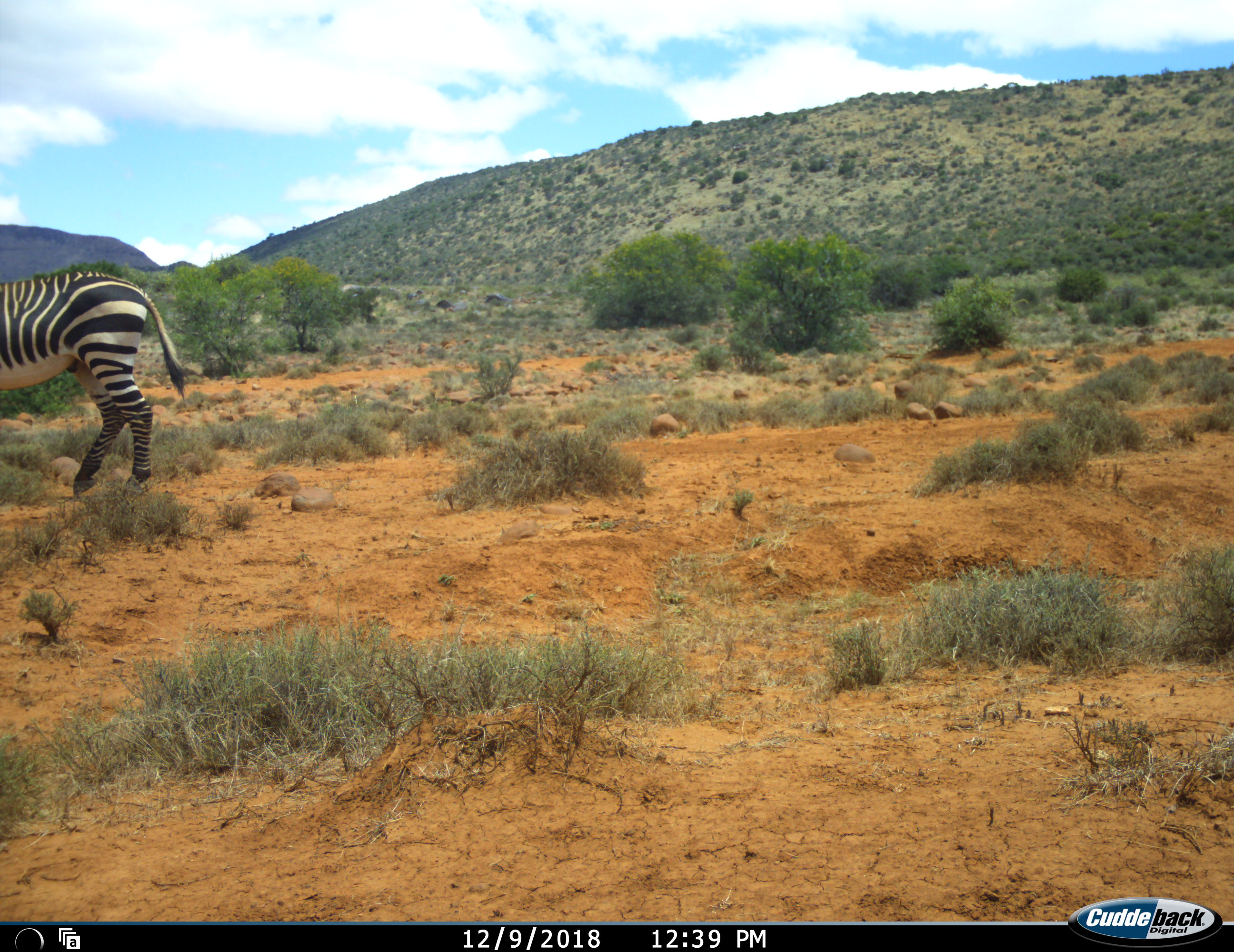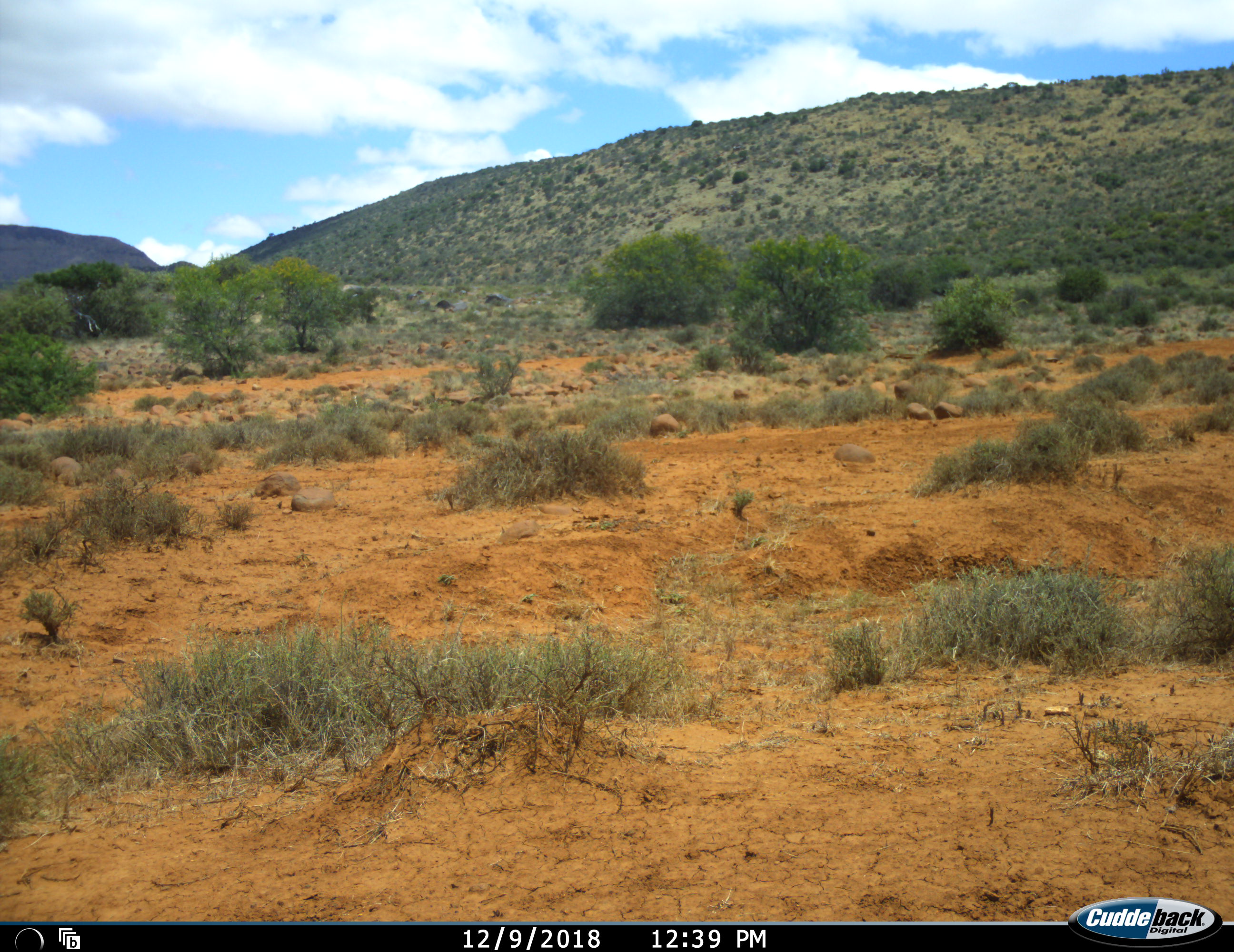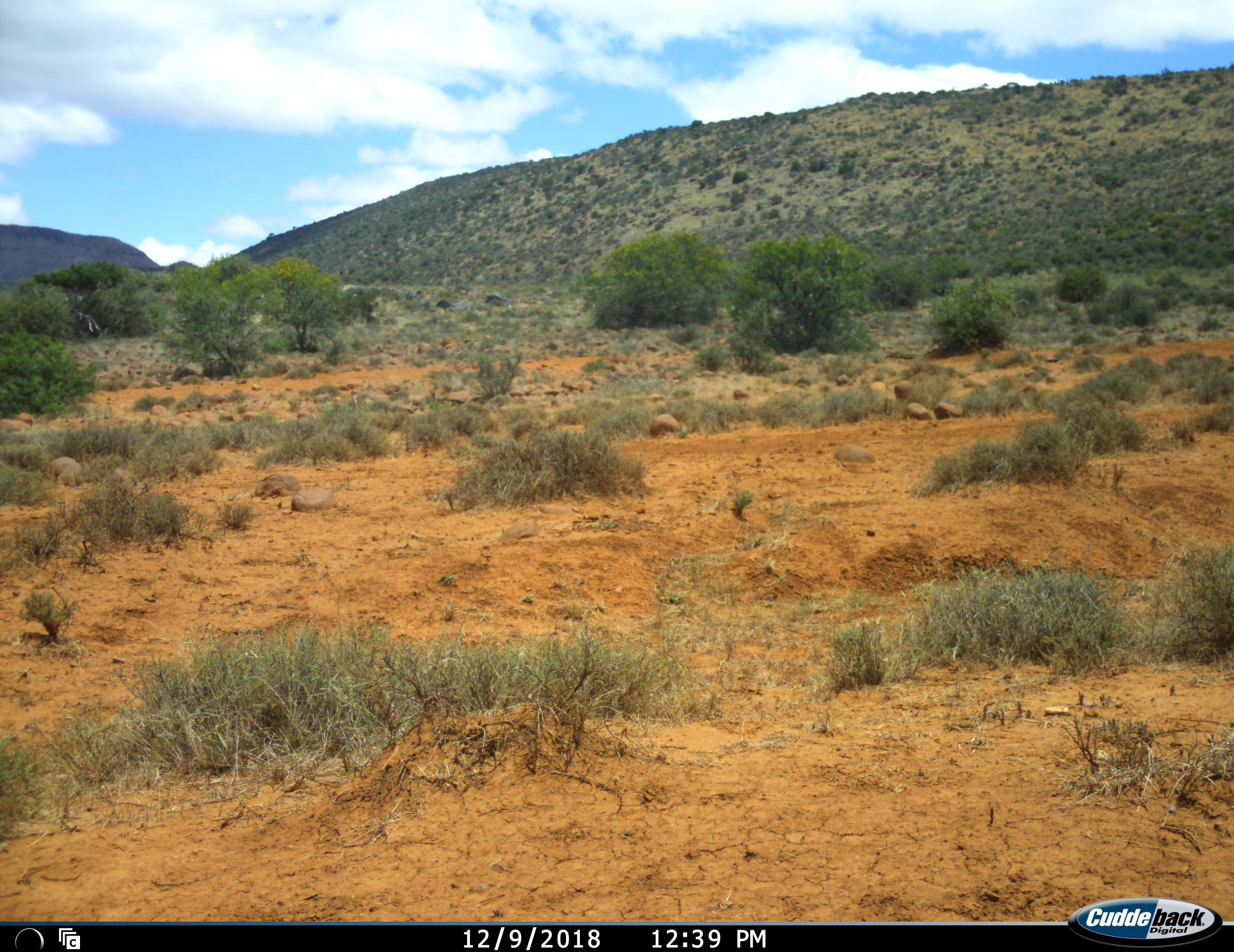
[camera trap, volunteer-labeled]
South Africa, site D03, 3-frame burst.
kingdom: Animalia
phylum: Chordata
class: Mammalia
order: Perissodactyla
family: Equidae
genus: Equus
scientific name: Equus zebra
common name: mountain zebra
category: zebramountain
Zebramountain (mountain zebra) (Equus zebra), count 1. Behavior (volunteer vote fractions): standing 0%, resting 0%, moving 100%, interacting 0%. Young present (vote fraction): 0%. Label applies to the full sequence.